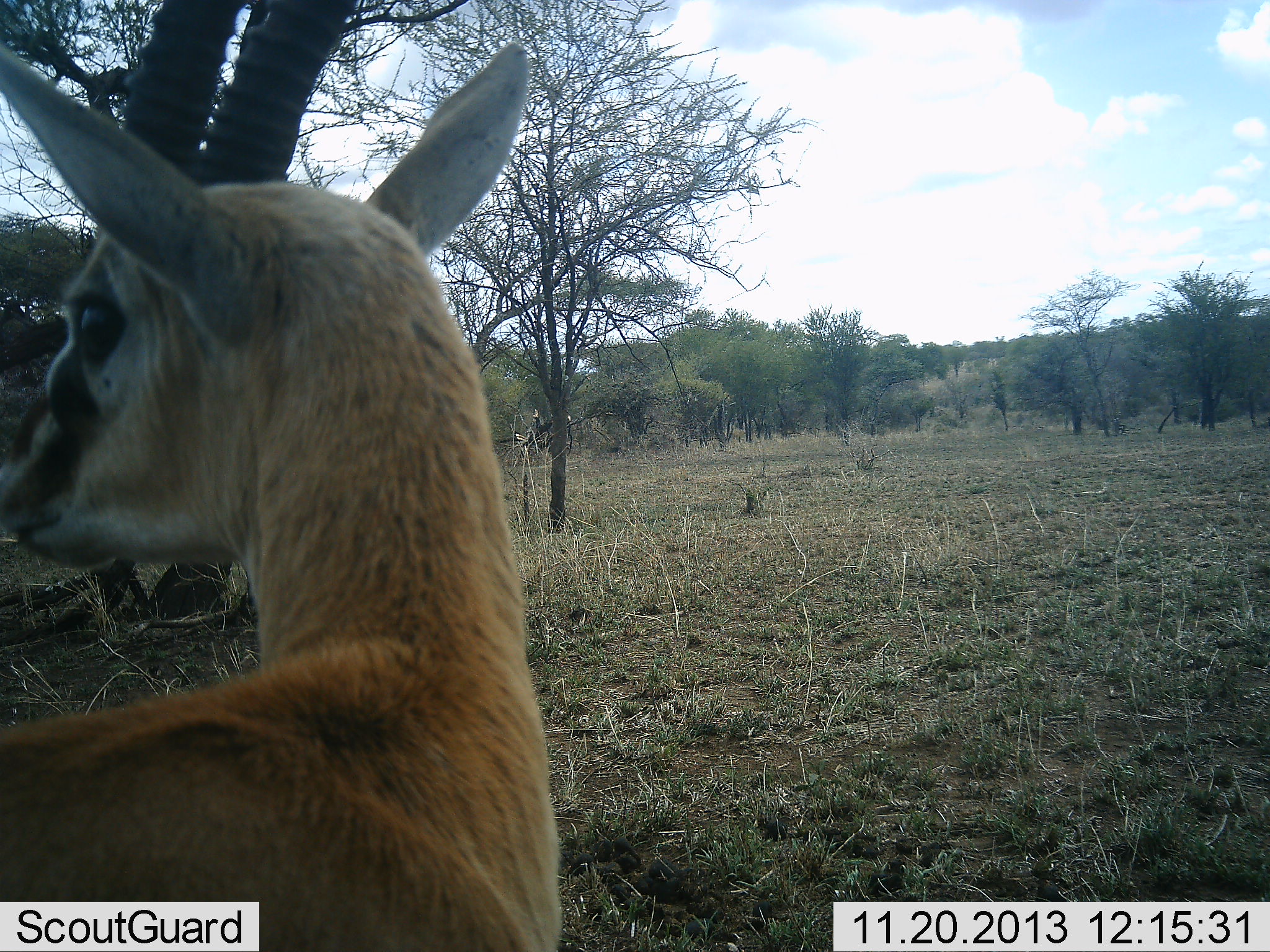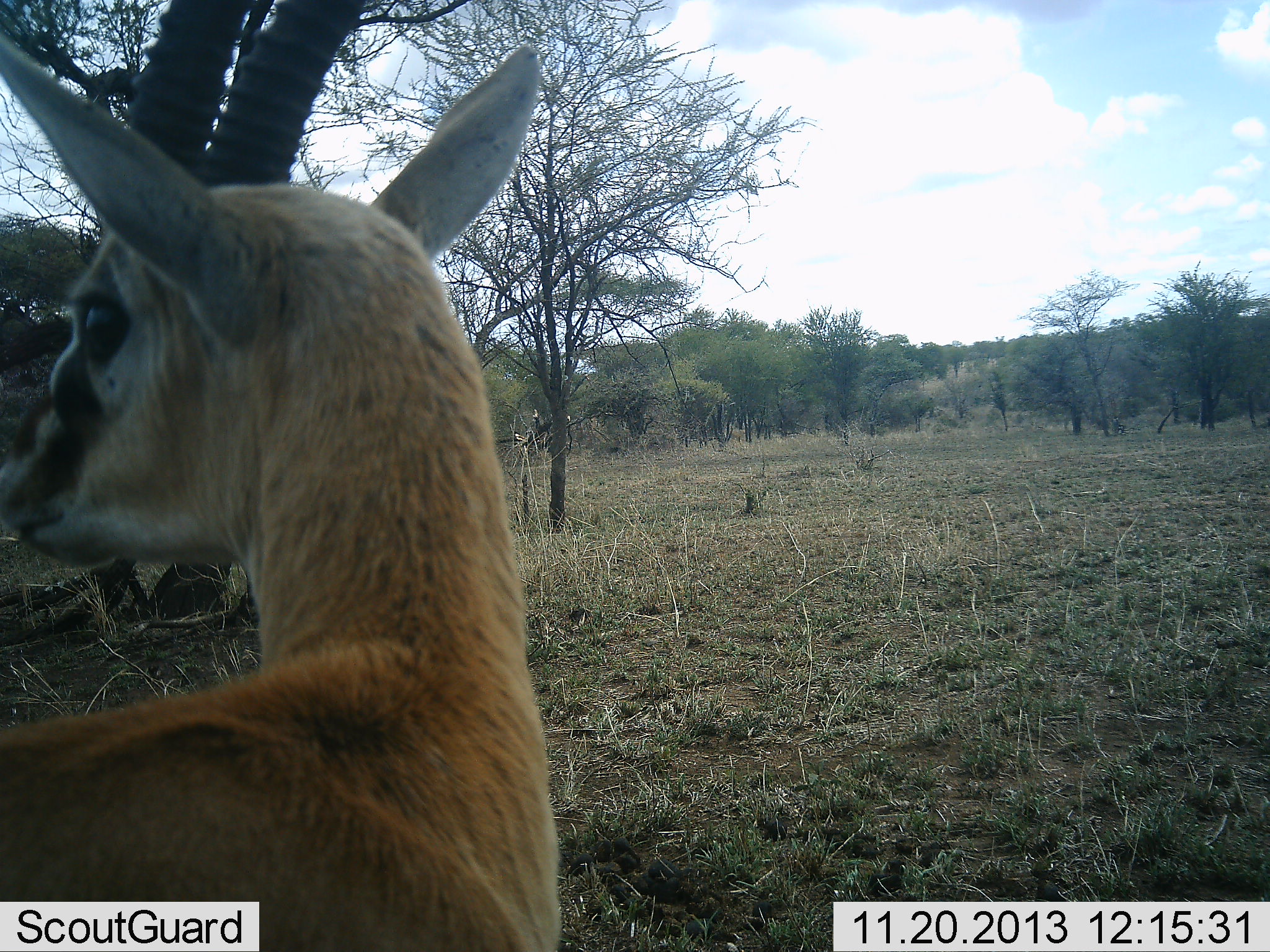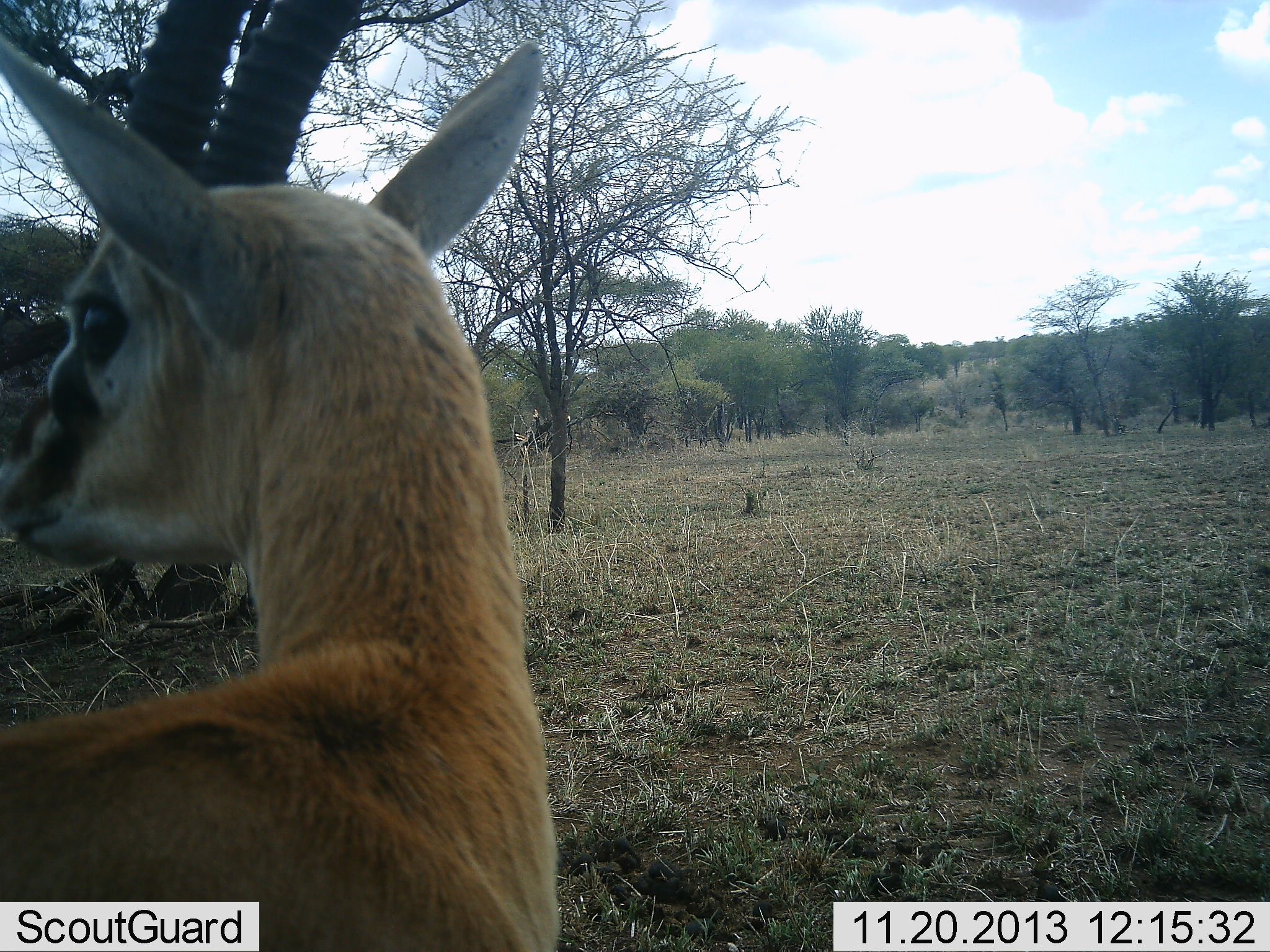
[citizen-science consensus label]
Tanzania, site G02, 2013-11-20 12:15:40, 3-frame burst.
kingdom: Animalia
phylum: Chordata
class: Mammalia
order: Artiodactyla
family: Bovidae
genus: Eudorcas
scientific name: Eudorcas thomsonii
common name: thomson's gazelle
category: gazellethomsons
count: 1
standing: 100%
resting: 0%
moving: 0%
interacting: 0%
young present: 0%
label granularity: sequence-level